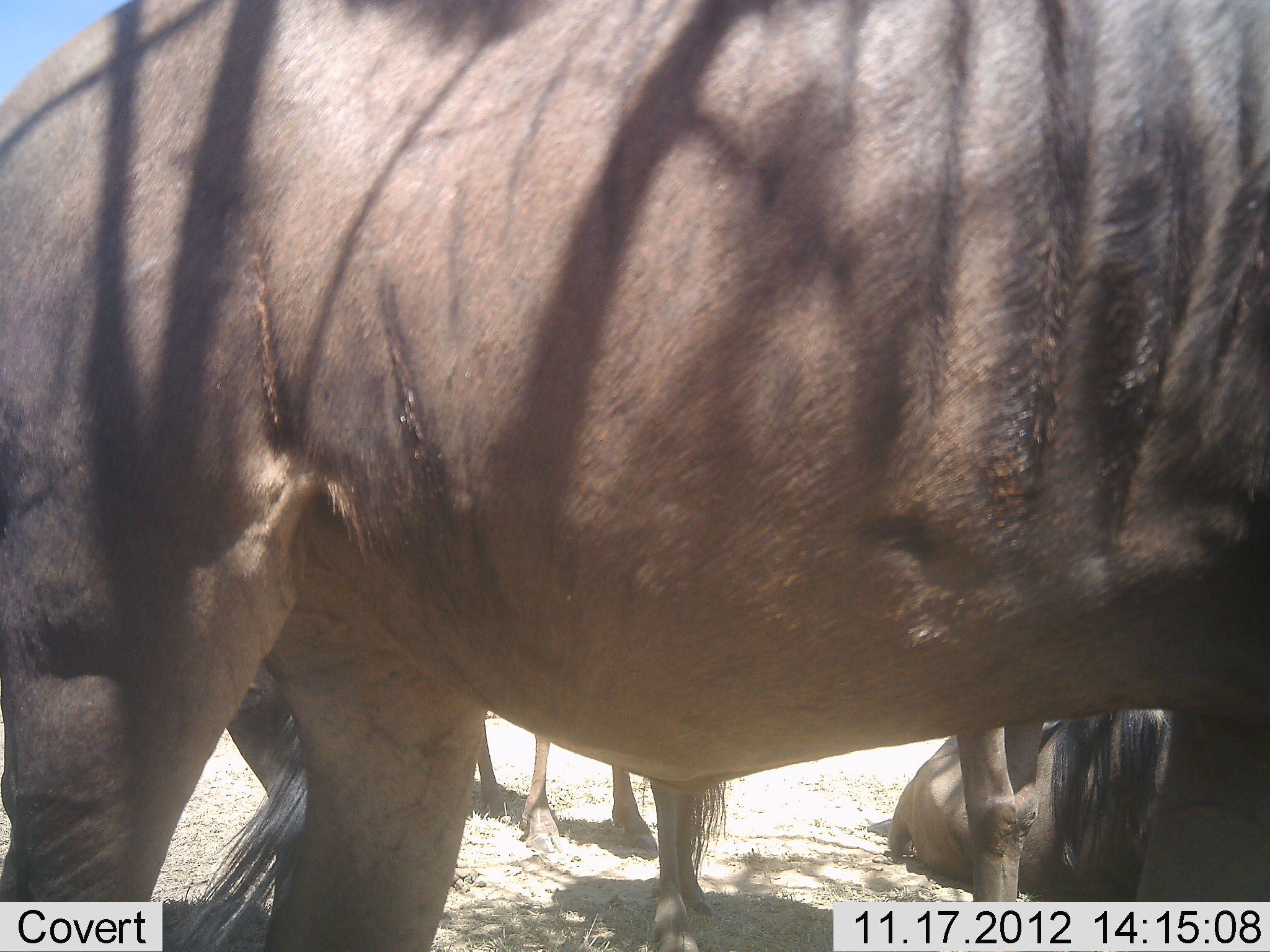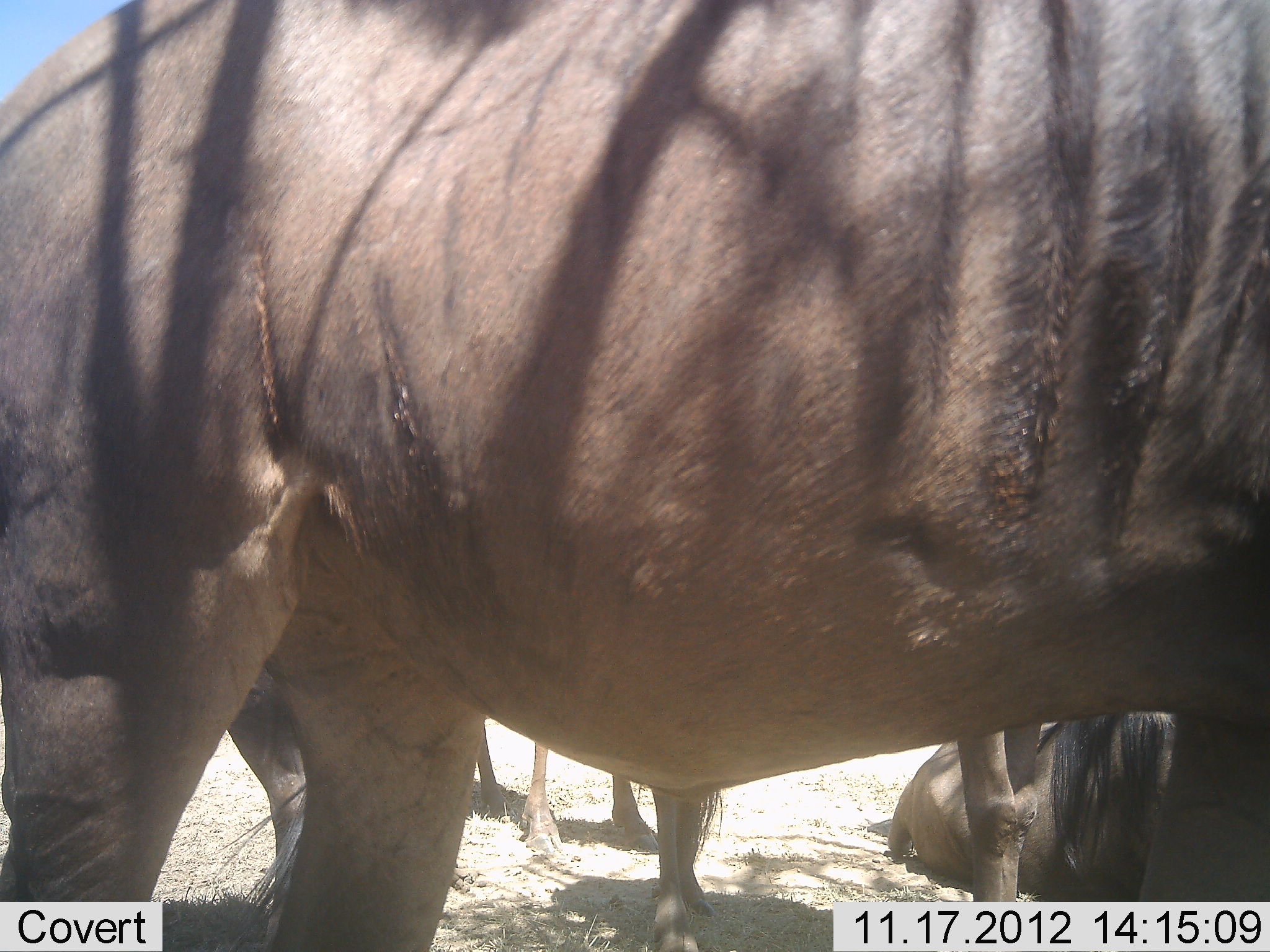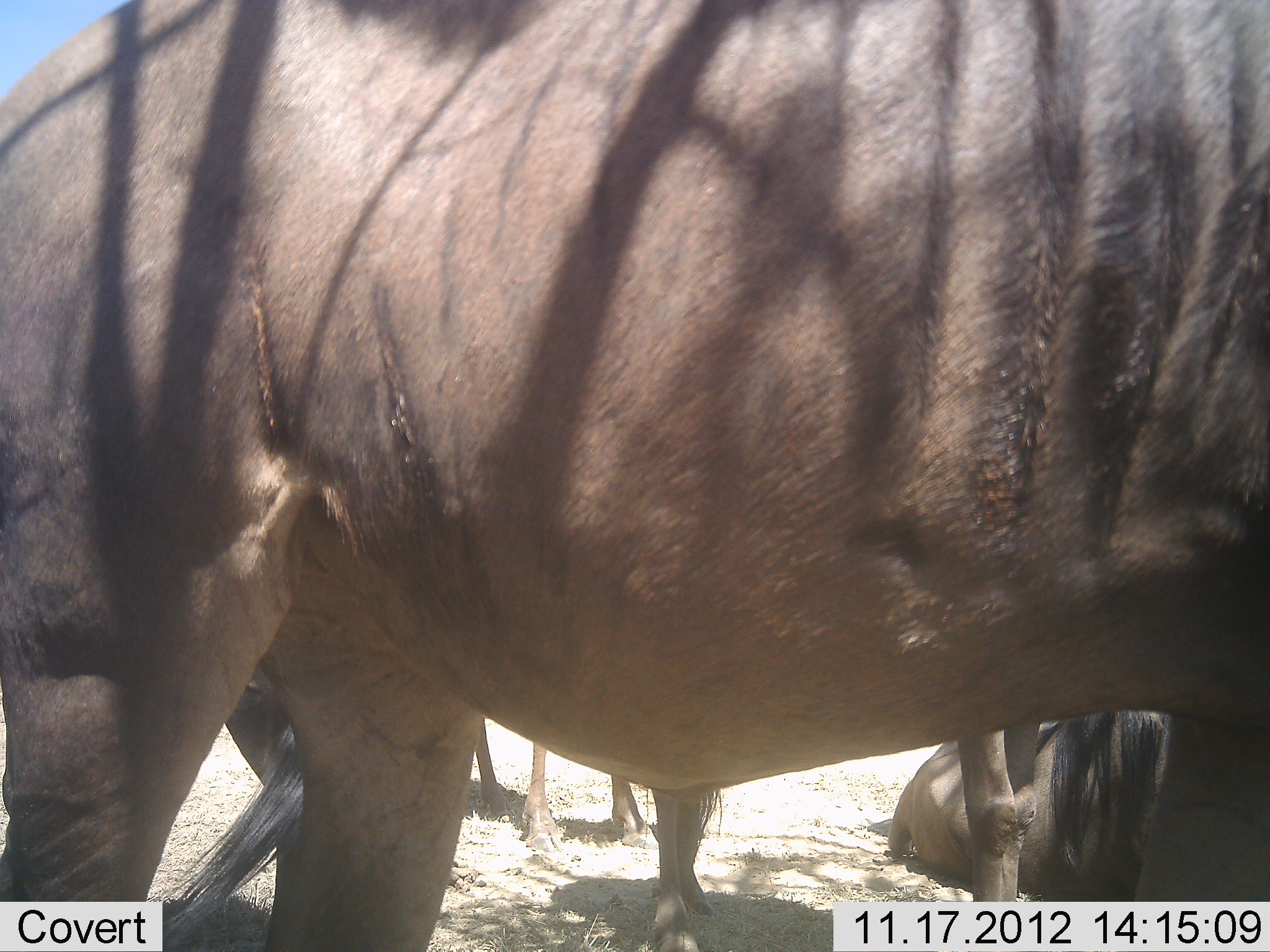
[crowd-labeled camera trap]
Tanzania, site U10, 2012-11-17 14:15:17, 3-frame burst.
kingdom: Animalia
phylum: Chordata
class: Mammalia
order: Artiodactyla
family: Bovidae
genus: Connochaetes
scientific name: Connochaetes taurinus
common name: blue wildebeest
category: wildebeest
Wildebeest (blue wildebeest) (Connochaetes taurinus), count 4. Behavior (volunteer vote fractions): standing 90%, resting 80%, moving 0%, interacting 0%. Young present (vote fraction): 0%. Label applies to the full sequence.